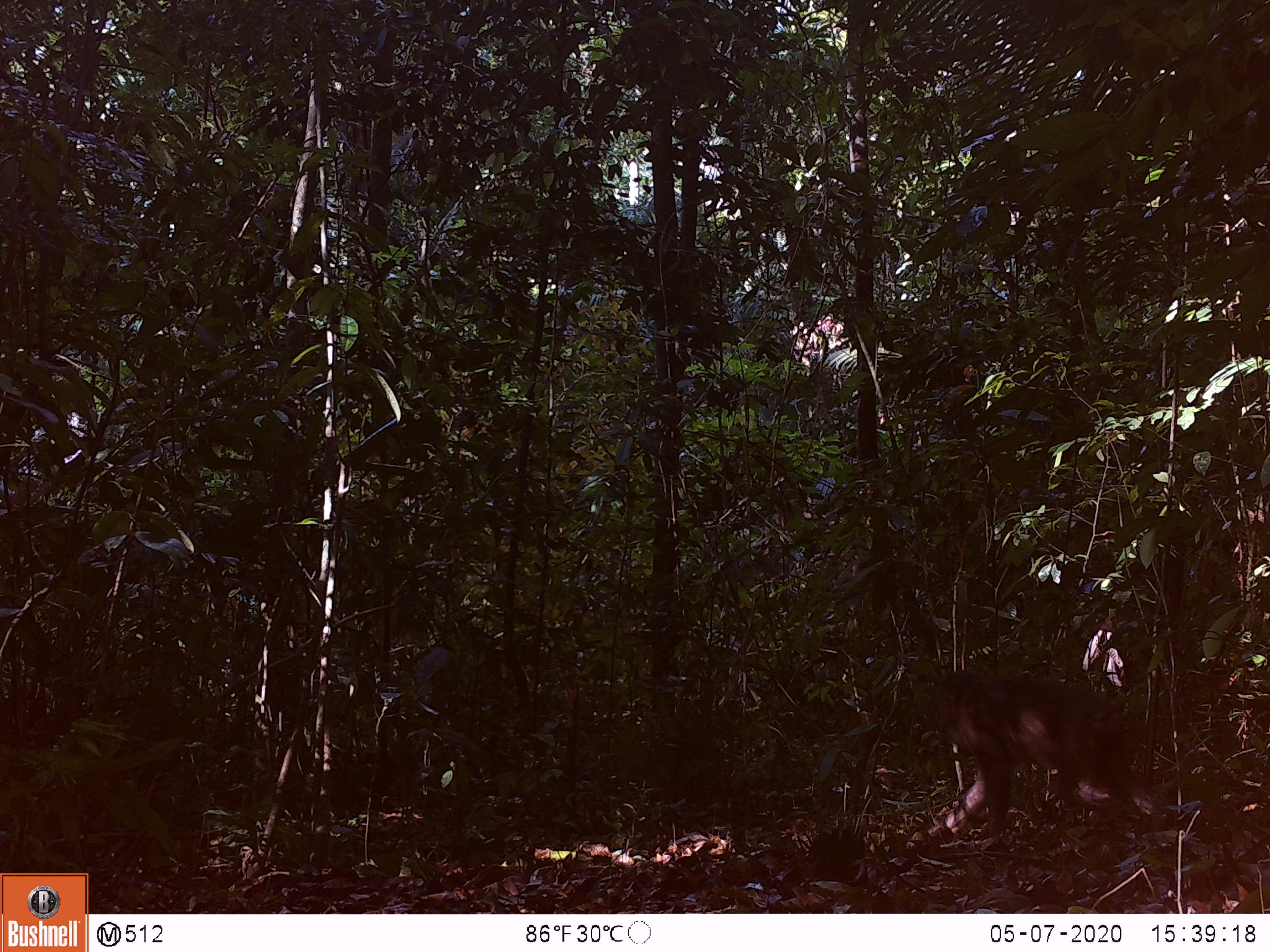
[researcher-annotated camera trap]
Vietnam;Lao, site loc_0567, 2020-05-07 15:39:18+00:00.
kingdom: Animalia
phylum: Chordata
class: Mammalia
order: Primates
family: Cercopithecidae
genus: Macaca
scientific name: Macaca arctoides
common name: stump-tailed macaque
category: stump tailed macaque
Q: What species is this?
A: Stump tailed macaque (stump-tailed macaque) (Macaca arctoides).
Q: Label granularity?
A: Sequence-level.